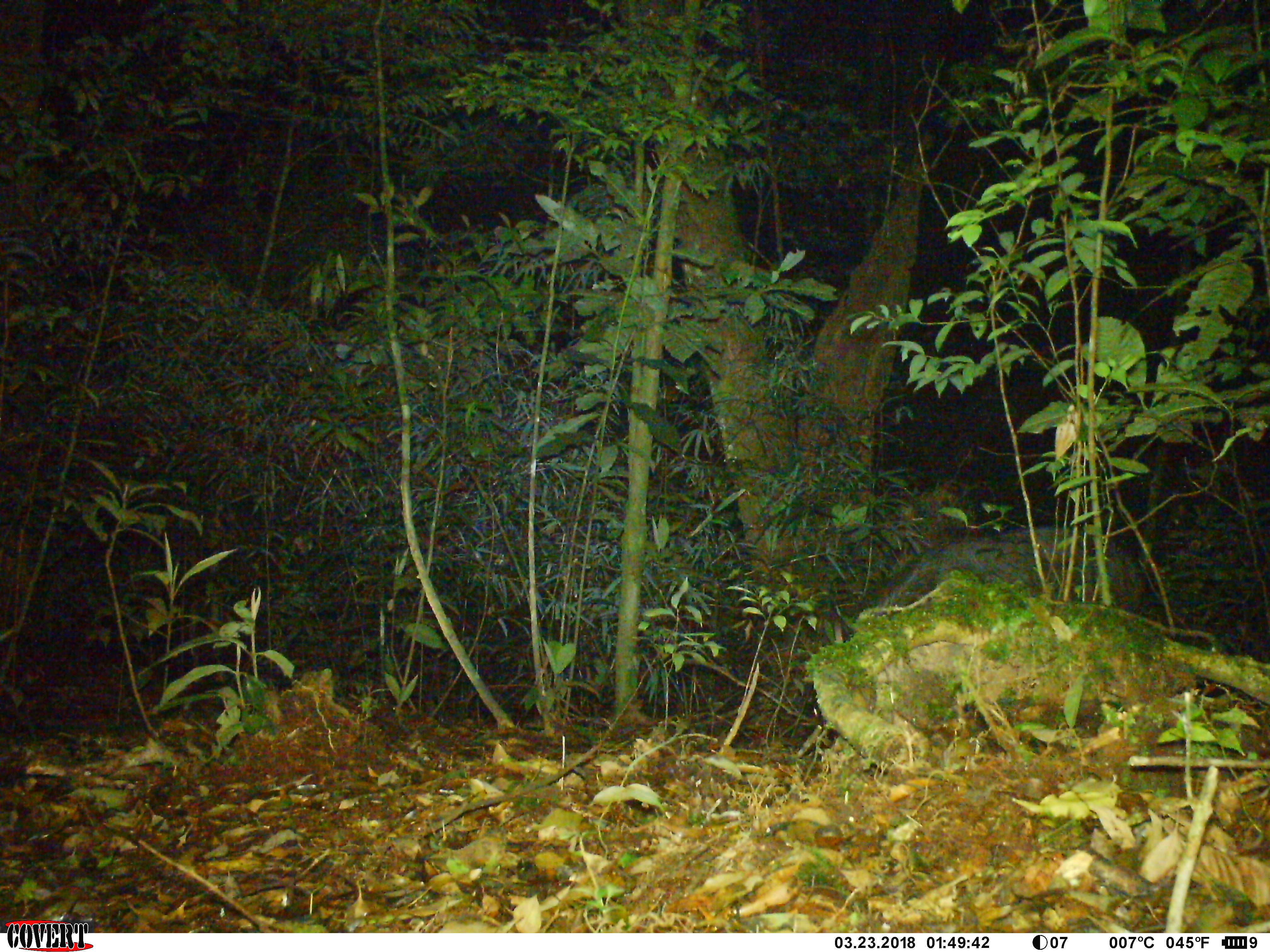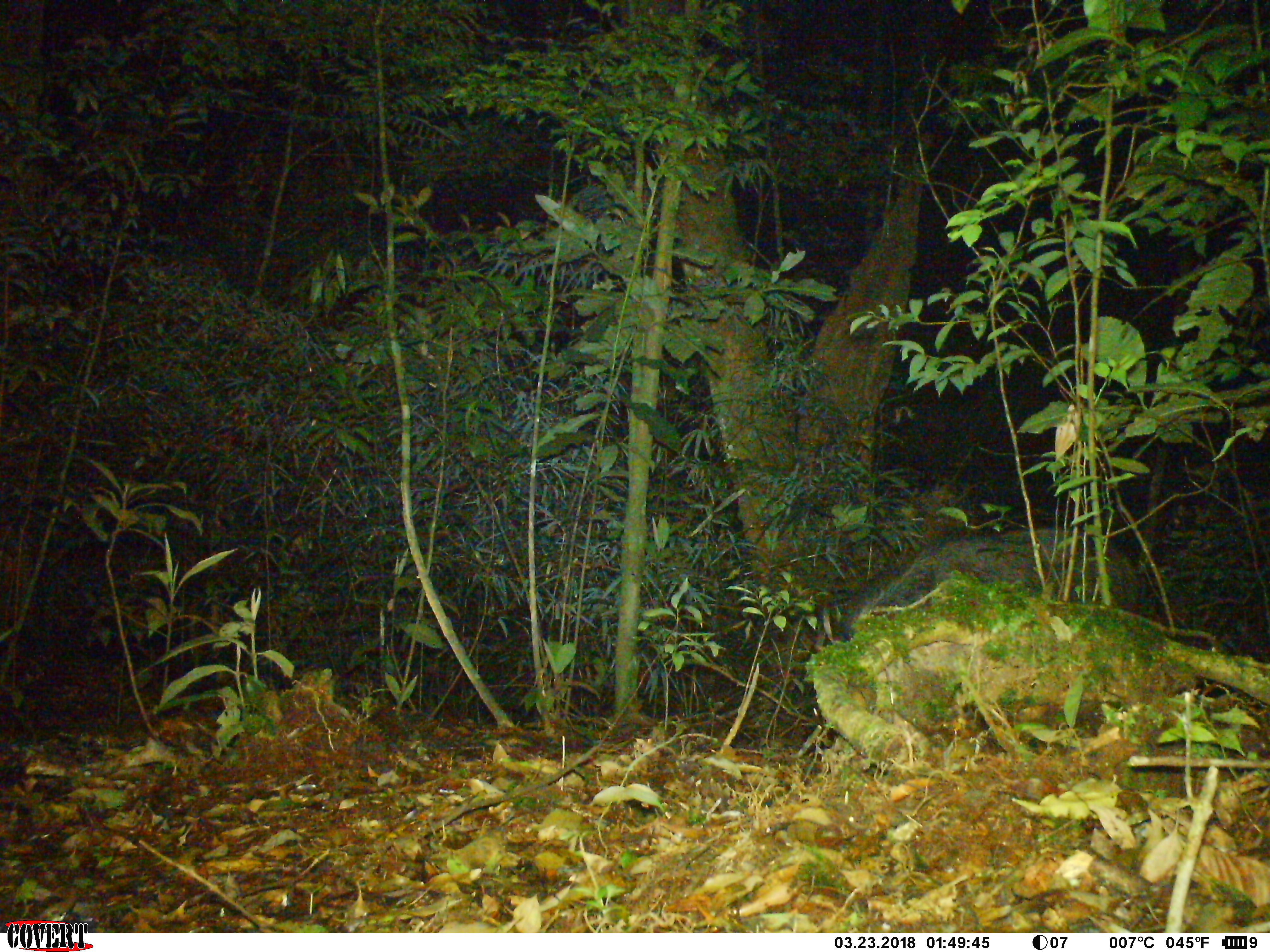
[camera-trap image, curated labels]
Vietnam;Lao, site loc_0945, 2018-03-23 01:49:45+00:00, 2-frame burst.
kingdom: Animalia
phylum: Chordata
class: Mammalia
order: Artiodactyla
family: Bovidae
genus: Capricornis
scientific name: Capricornis sumatraensis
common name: chinese serow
Chinese serow (Capricornis sumatraensis). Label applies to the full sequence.